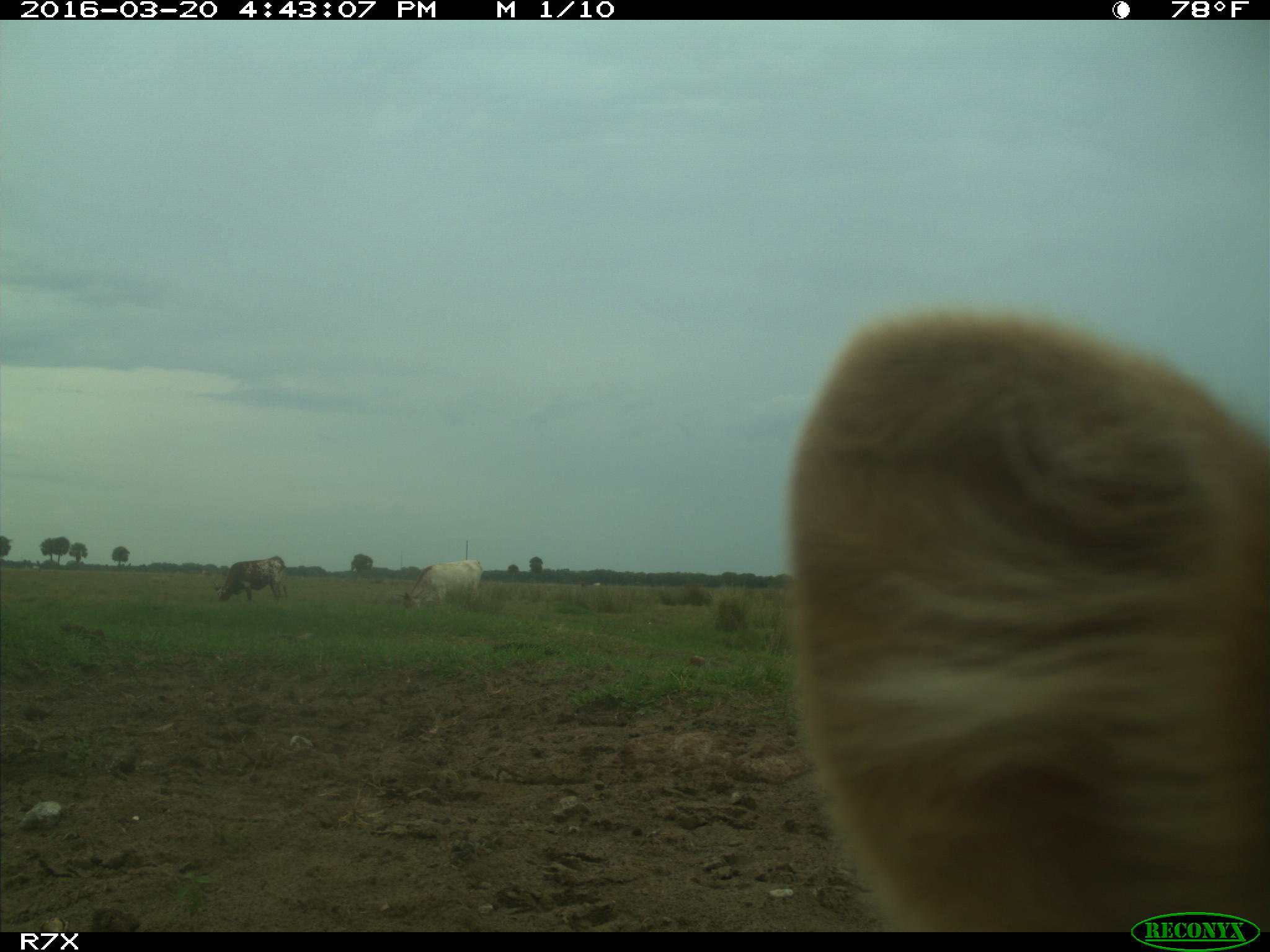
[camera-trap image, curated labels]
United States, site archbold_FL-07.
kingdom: Animalia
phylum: Chordata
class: Mammalia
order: Artiodactyla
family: Bovidae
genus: Bos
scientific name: Bos taurus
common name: domestic cow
Bos taurus (domestic cow).